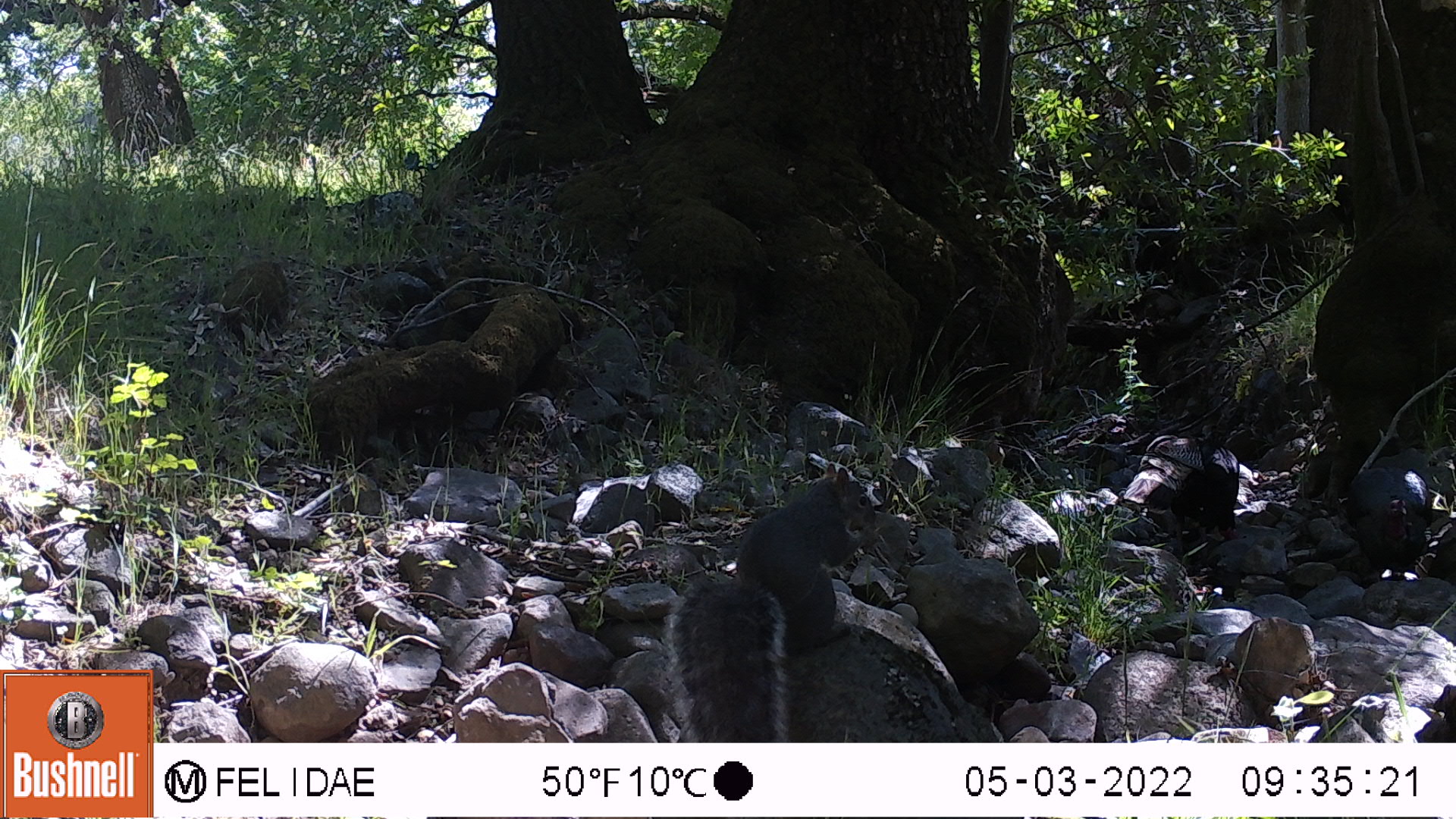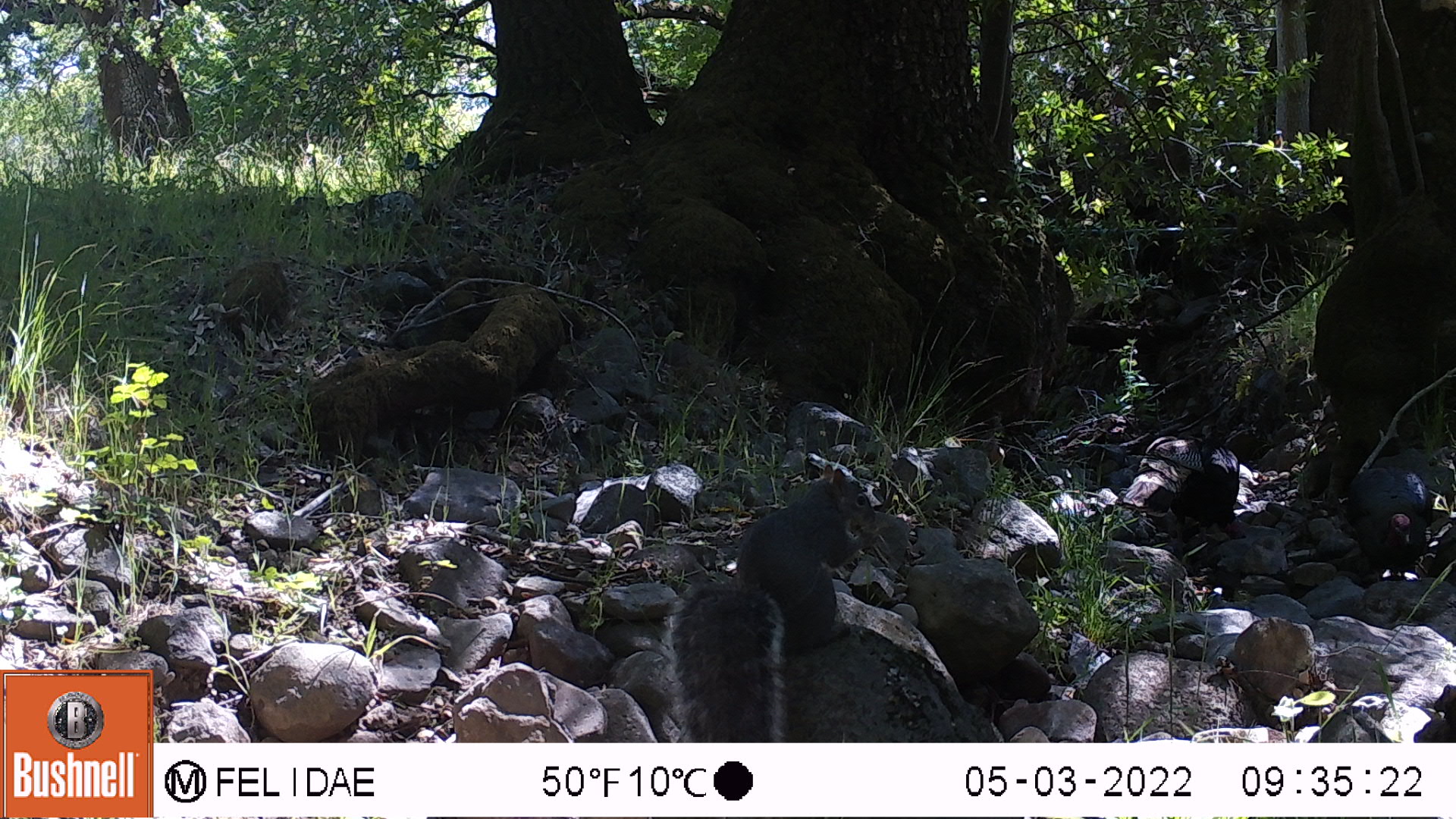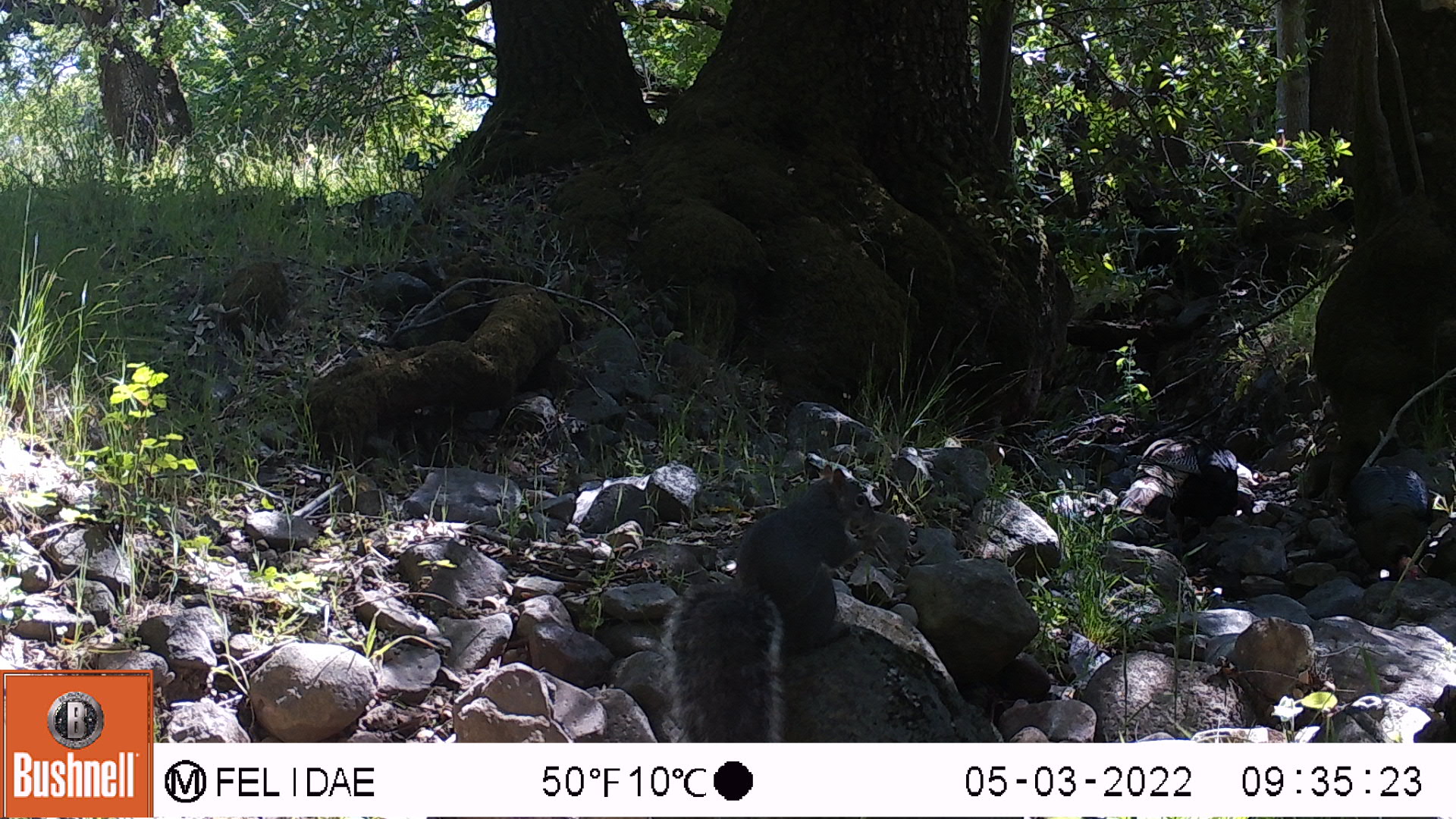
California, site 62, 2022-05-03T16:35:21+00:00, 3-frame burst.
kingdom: Animalia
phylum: Chordata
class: Mammalia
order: Rodentia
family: Sciuridae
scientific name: Sciuridae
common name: squirrel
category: unknown squirrel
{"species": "unknown squirrel (squirrel) (Sciuridae)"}